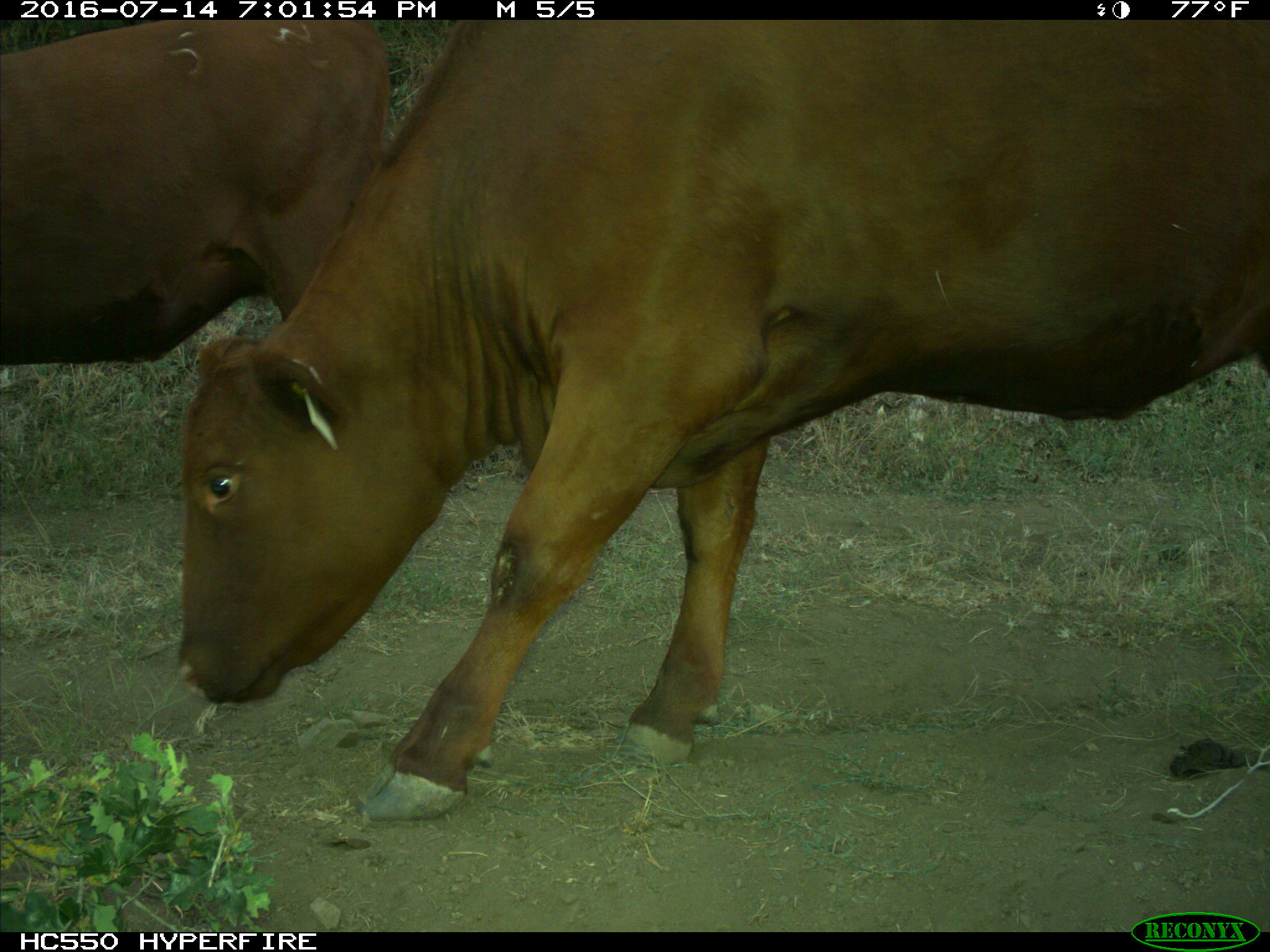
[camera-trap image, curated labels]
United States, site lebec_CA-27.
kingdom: Animalia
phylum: Chordata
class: Mammalia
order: Artiodactyla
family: Bovidae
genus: Bos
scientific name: Bos taurus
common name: domestic cow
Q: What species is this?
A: Bos taurus (domestic cow).